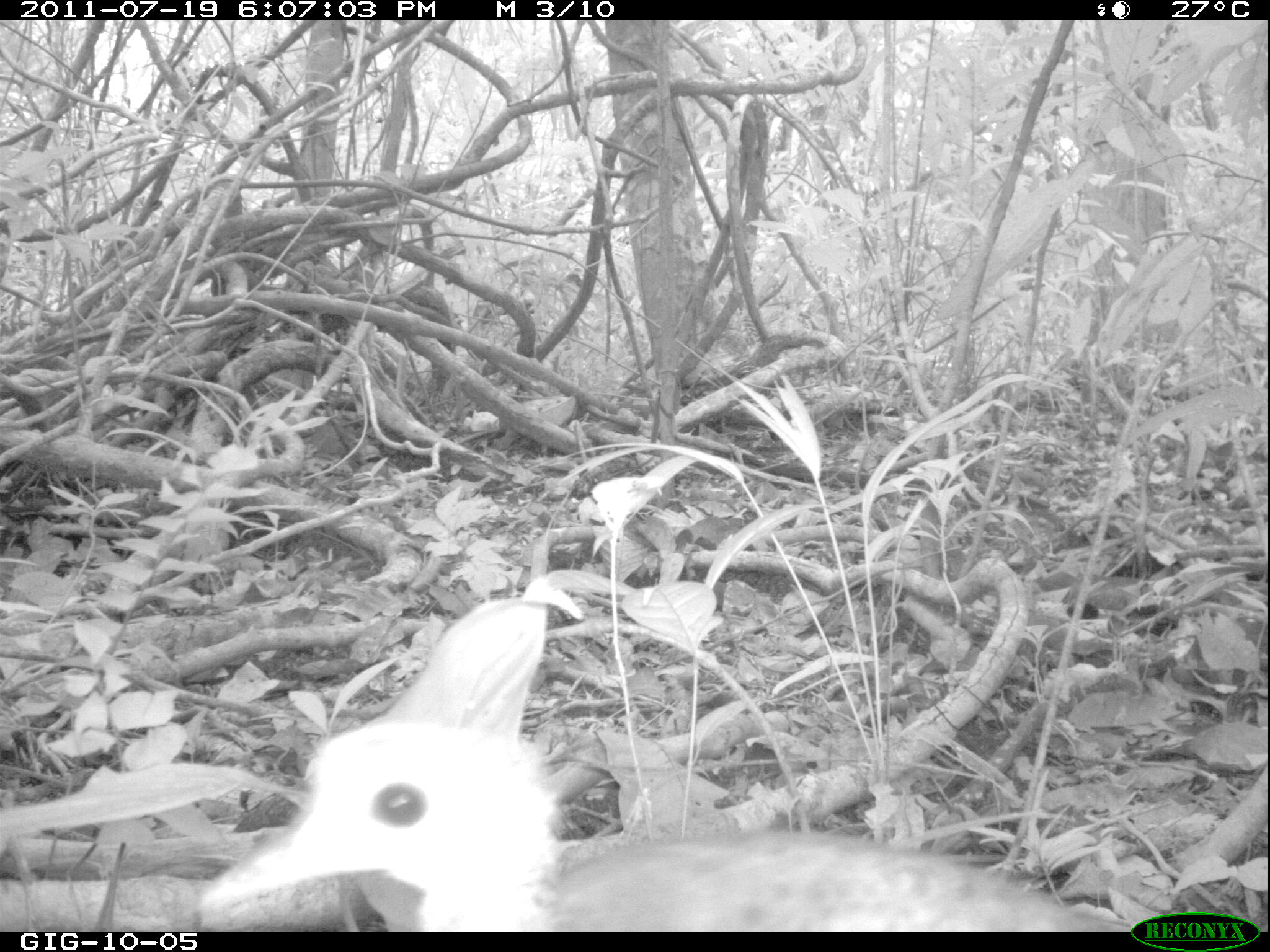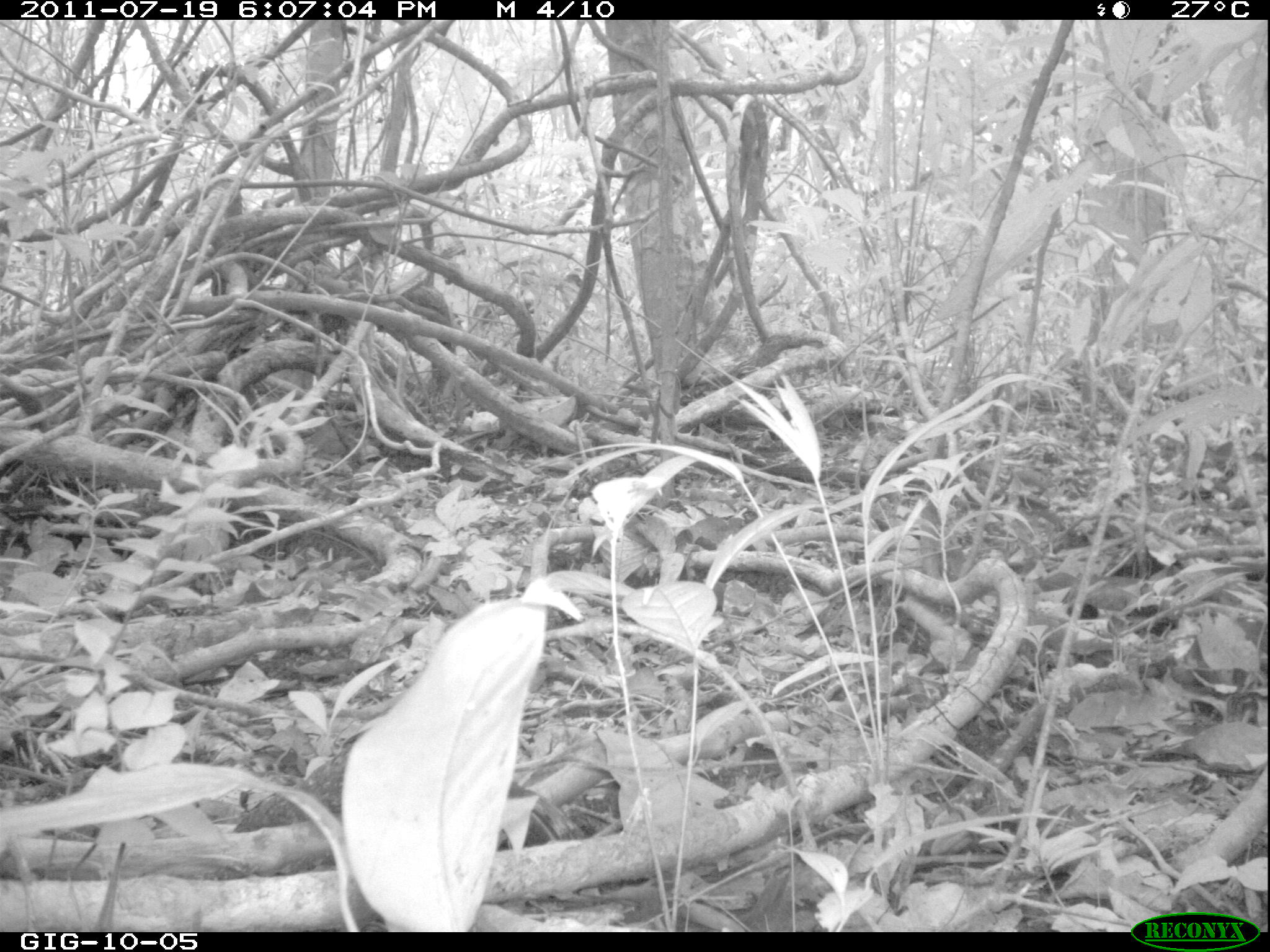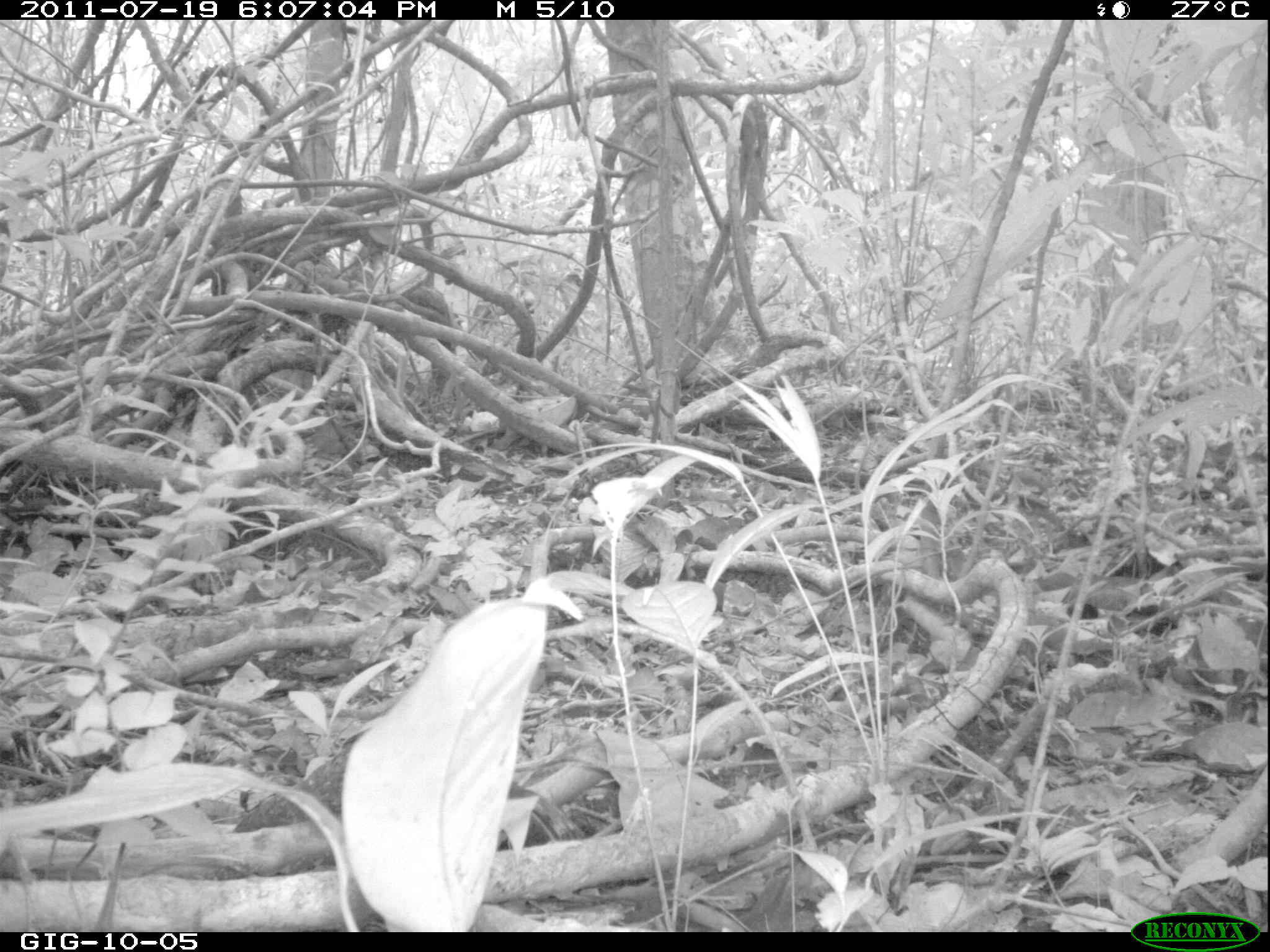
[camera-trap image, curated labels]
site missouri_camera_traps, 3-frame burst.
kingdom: Animalia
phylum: Chordata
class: Aves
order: Tinamiformes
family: Tinamidae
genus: Tinamus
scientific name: Tinamus major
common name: great tinamou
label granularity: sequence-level